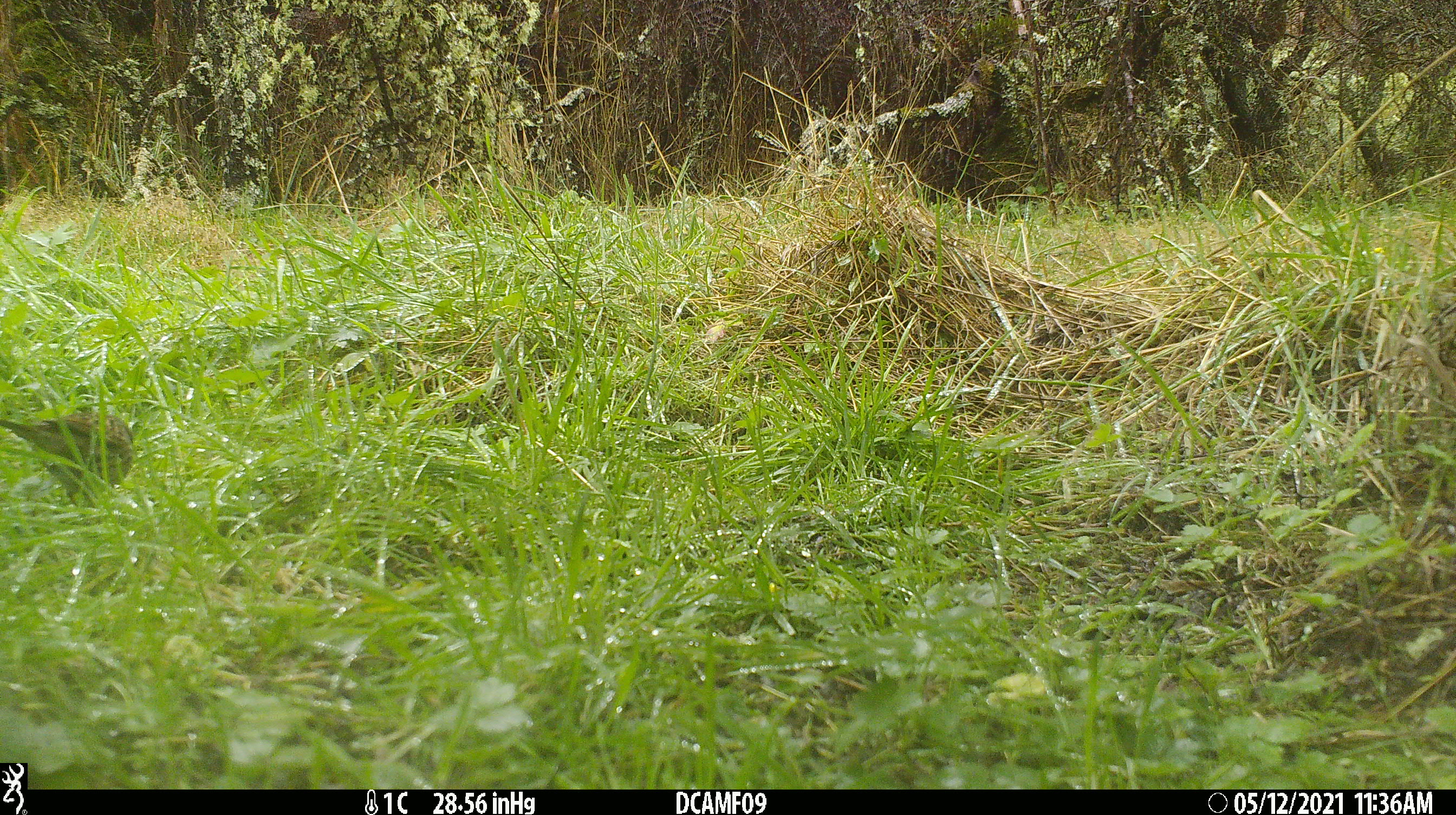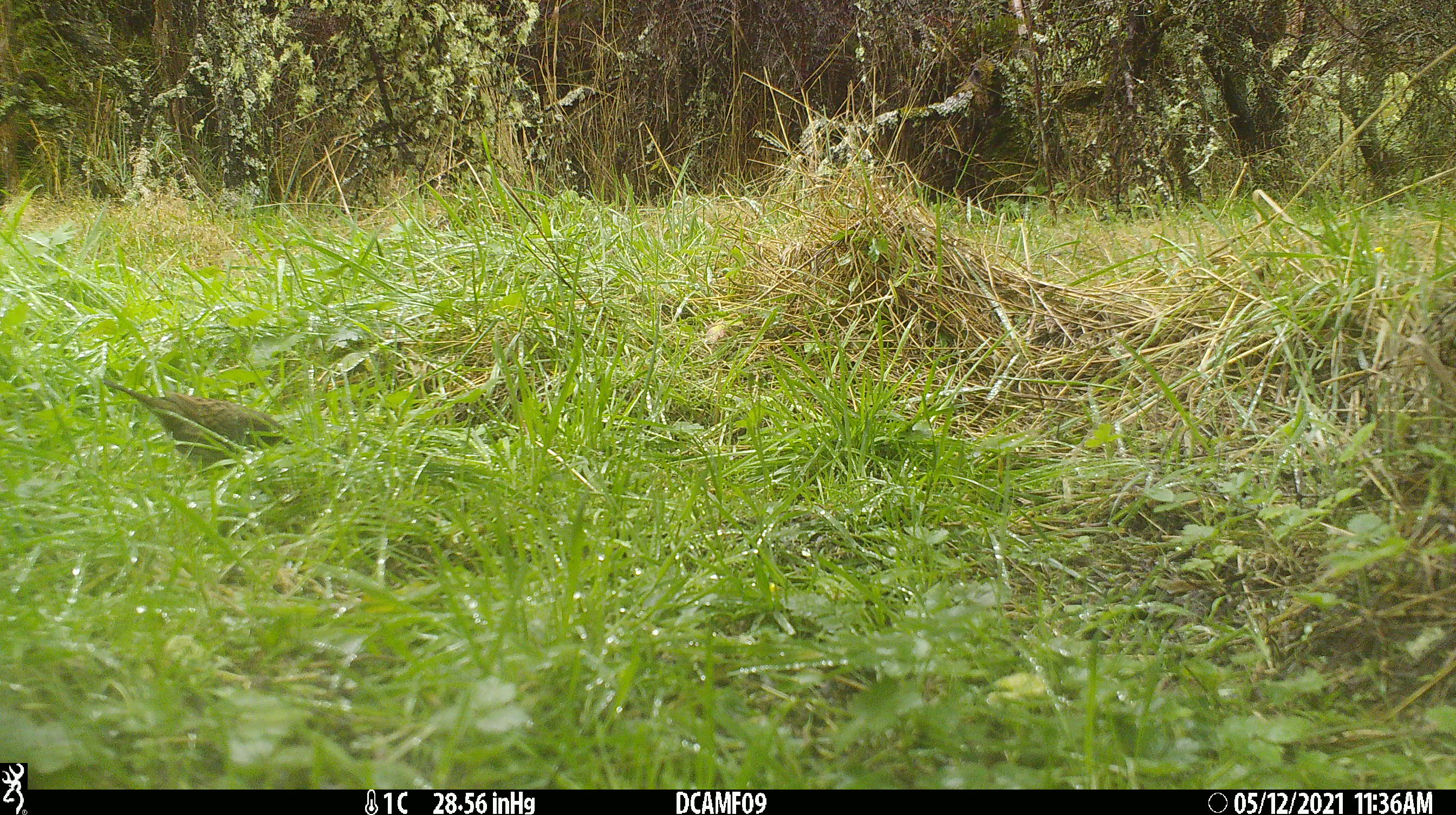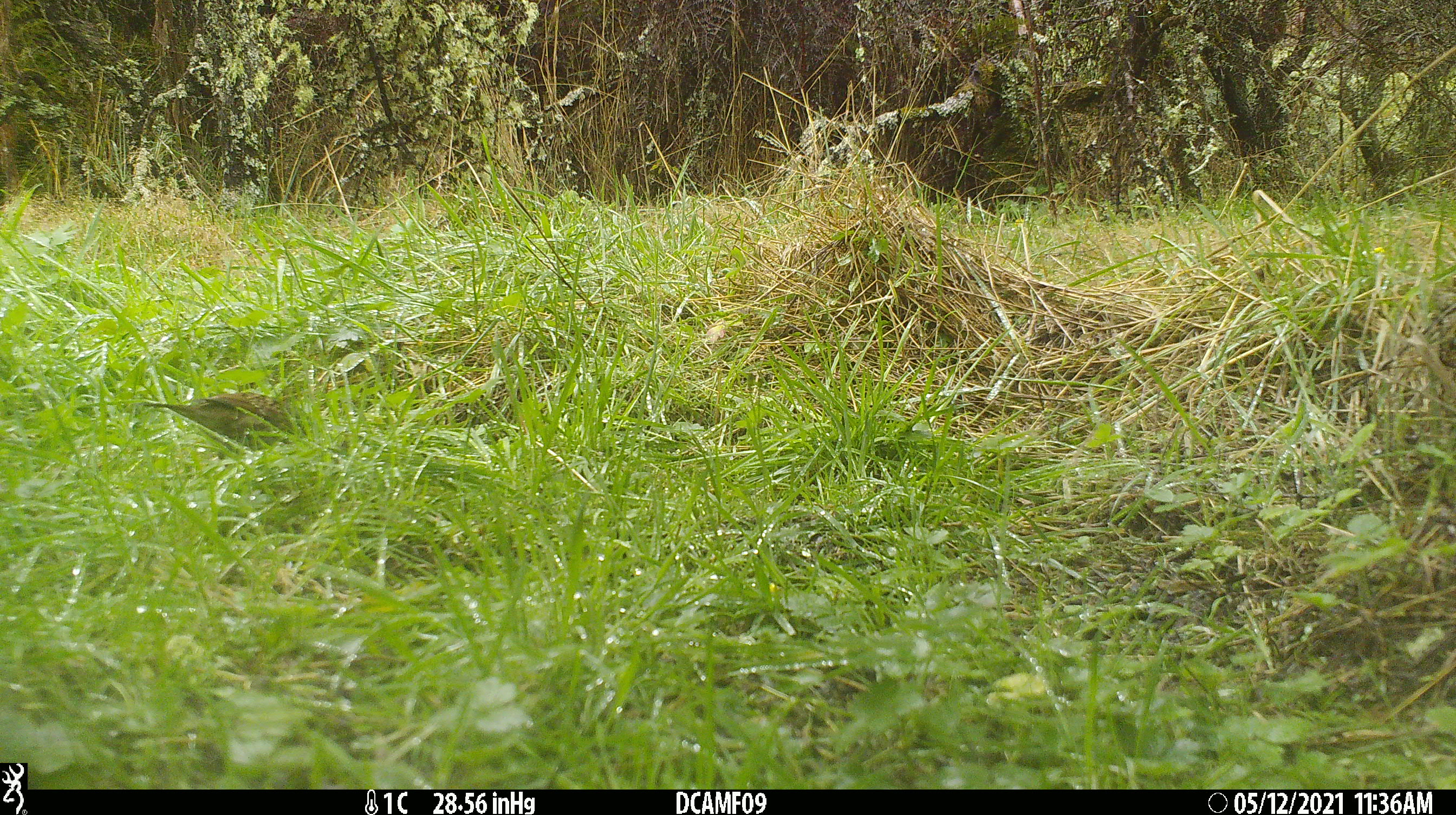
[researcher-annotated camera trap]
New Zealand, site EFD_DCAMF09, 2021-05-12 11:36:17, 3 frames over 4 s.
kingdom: Animalia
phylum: Chordata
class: Aves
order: Passeriformes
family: Prunellidae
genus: Prunella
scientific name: Prunella modularis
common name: dunnock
Dunnock (Prunella modularis).